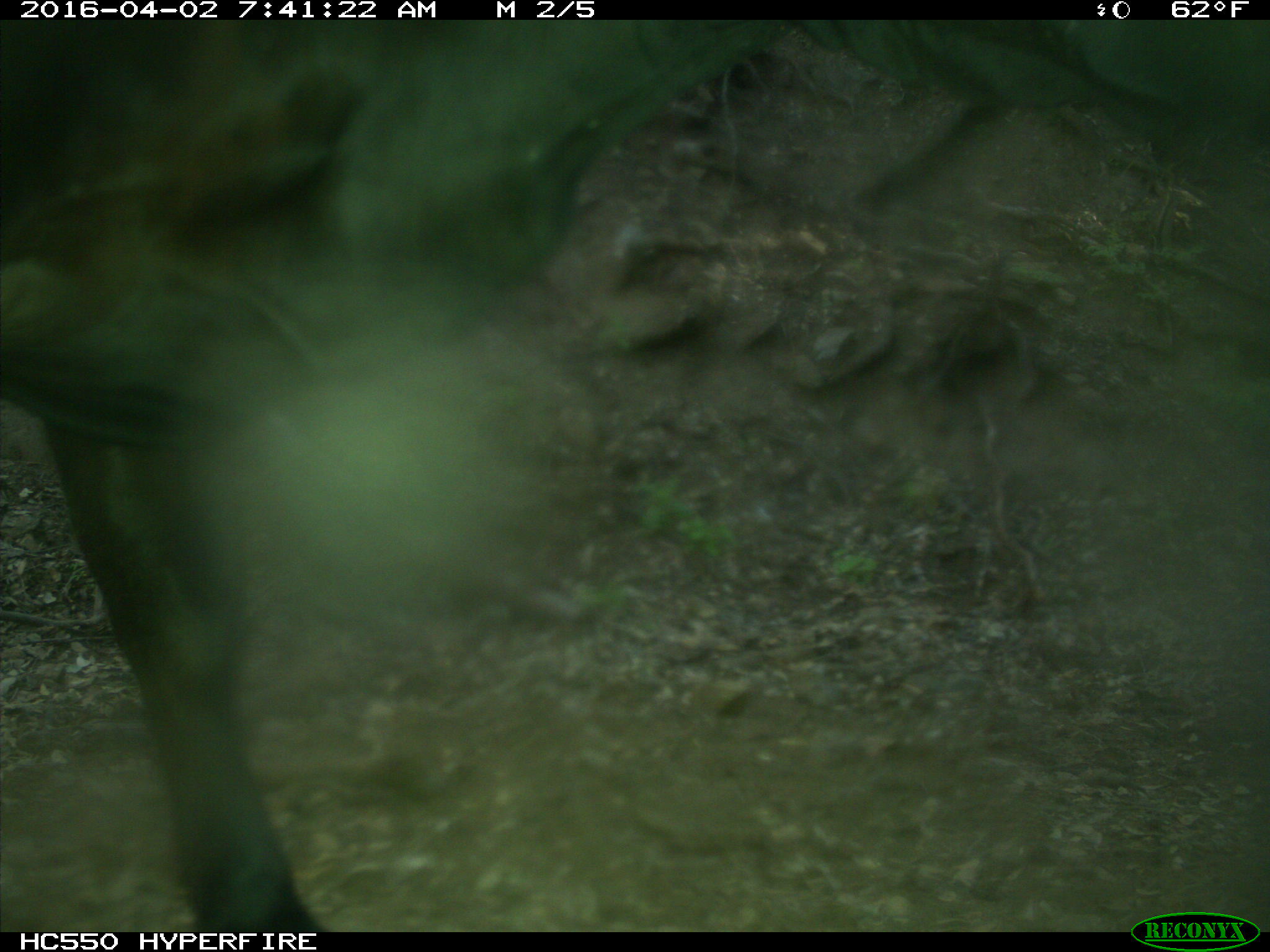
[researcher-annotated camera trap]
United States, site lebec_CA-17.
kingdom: Animalia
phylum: Chordata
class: Mammalia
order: Artiodactyla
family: Bovidae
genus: Bos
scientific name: Bos taurus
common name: domestic cow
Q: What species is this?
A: Bos taurus (domestic cow).